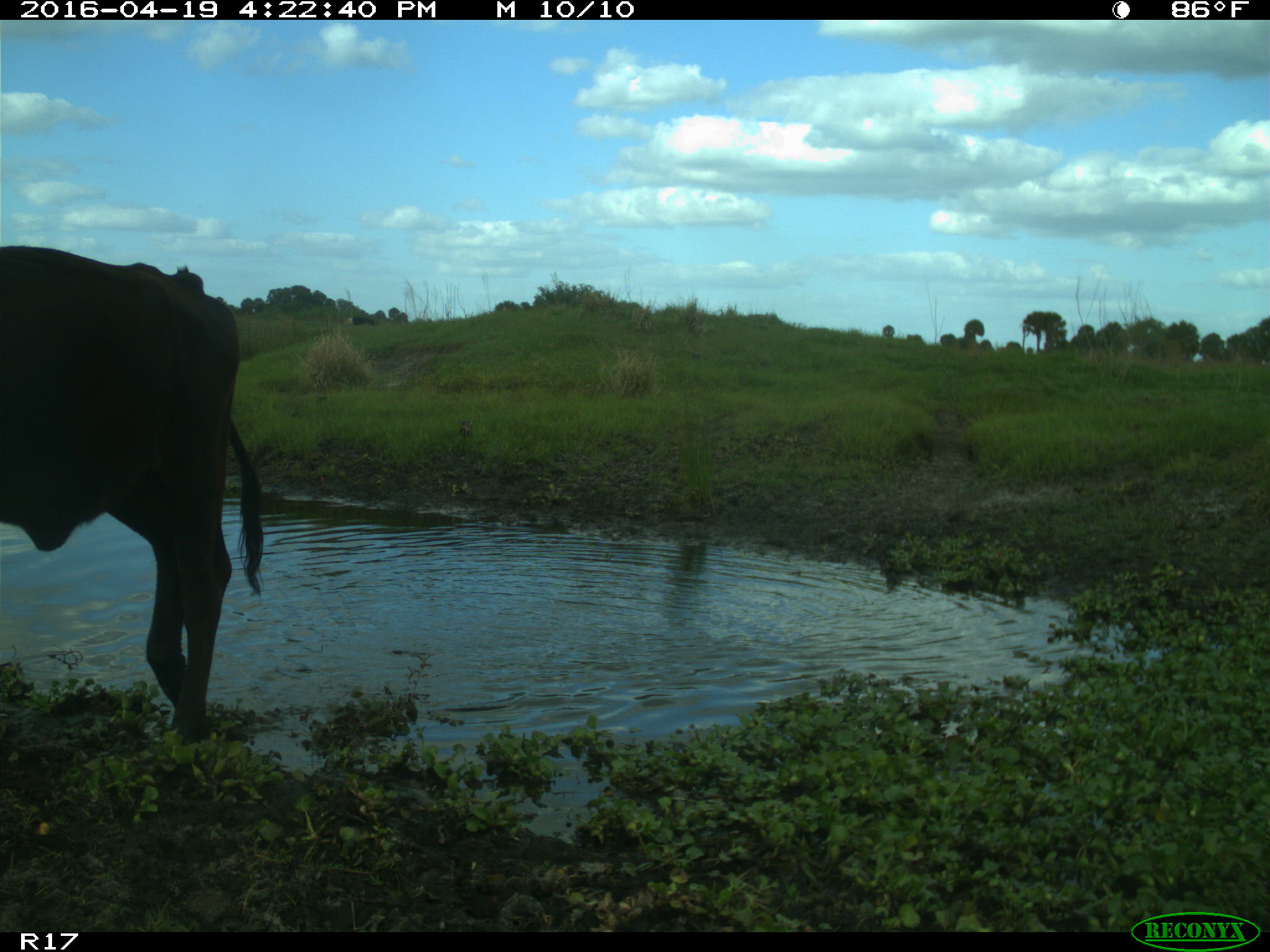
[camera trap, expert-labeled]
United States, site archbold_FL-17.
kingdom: Animalia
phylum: Chordata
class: Mammalia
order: Artiodactyla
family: Bovidae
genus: Bos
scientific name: Bos taurus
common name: domestic cow